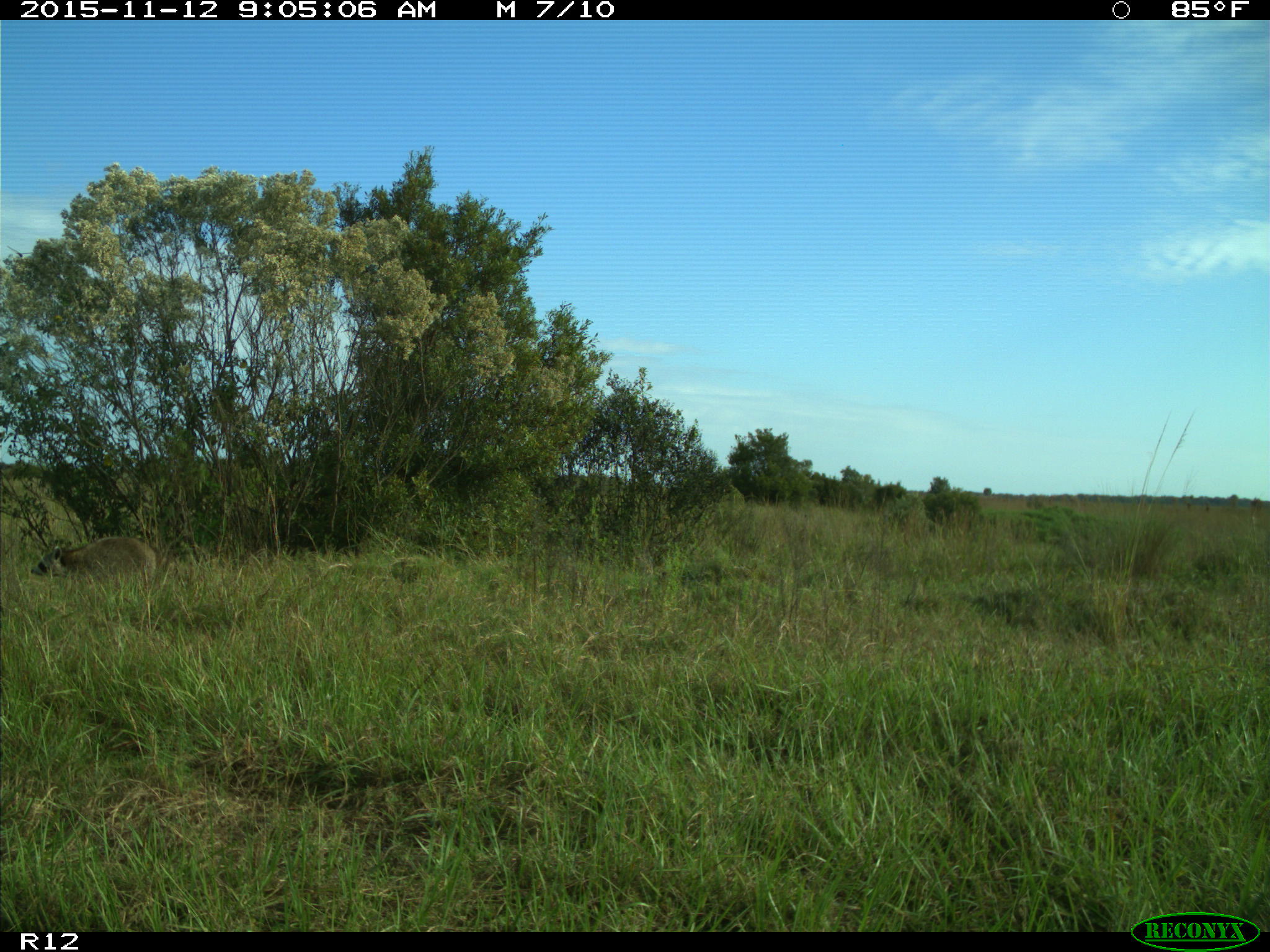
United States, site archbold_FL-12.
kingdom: Animalia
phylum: Chordata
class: Mammalia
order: Carnivora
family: Procyonidae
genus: Procyon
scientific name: Procyon lotor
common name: common raccoon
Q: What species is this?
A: Procyon lotor (common raccoon).